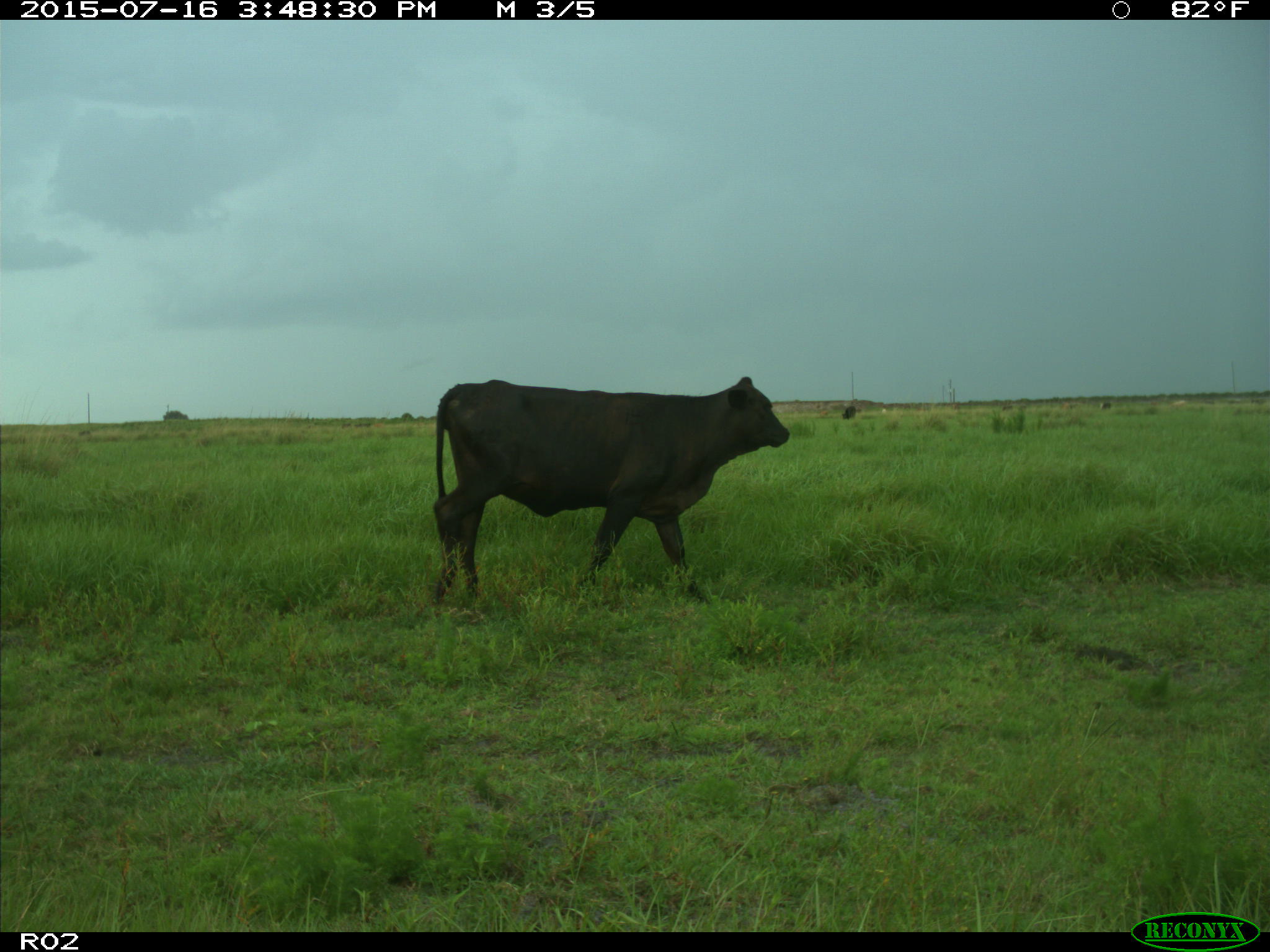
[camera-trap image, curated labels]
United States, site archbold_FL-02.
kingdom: Animalia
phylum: Chordata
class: Mammalia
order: Artiodactyla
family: Bovidae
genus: Bos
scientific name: Bos taurus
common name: domestic cow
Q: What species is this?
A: Bos taurus (domestic cow).